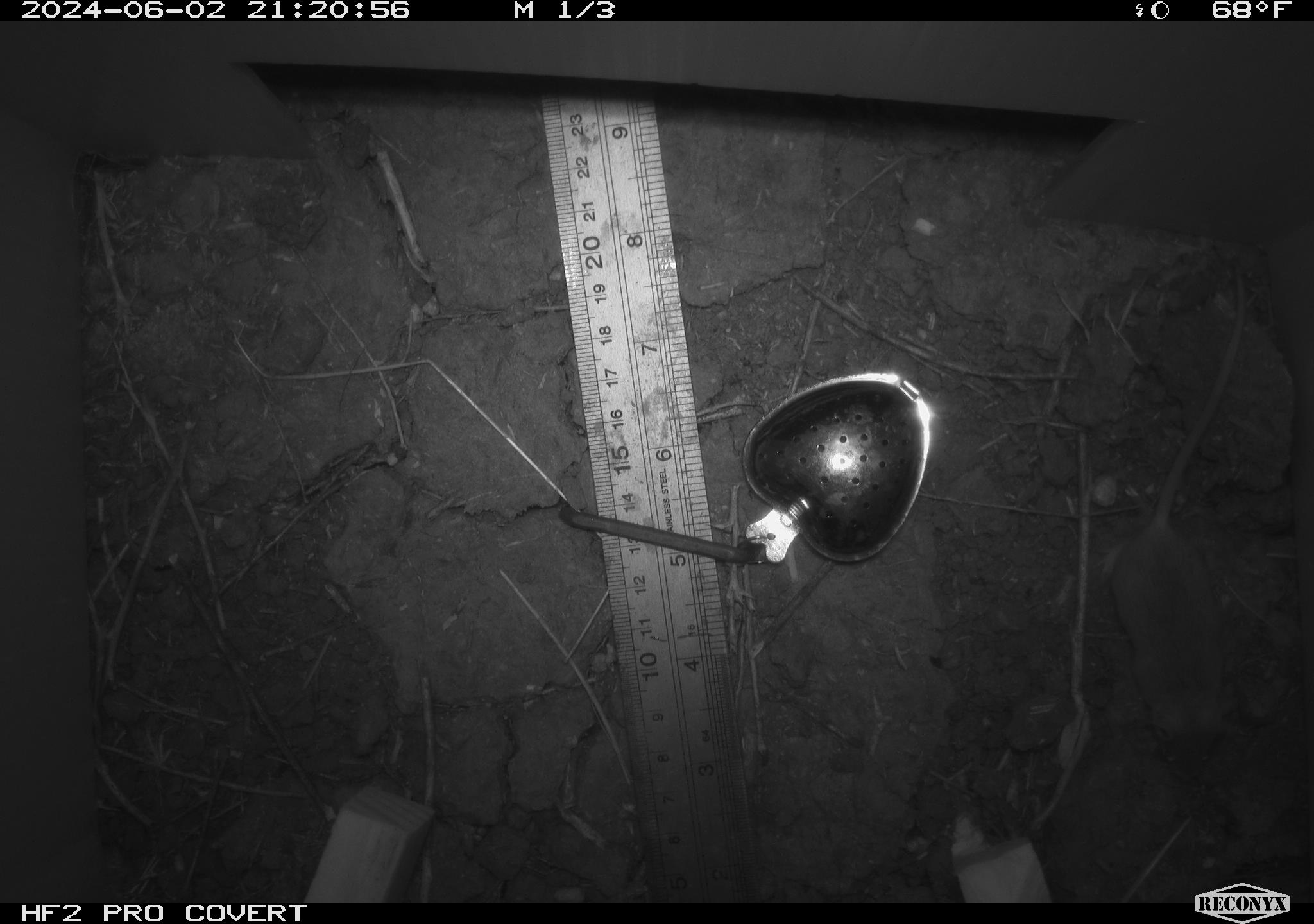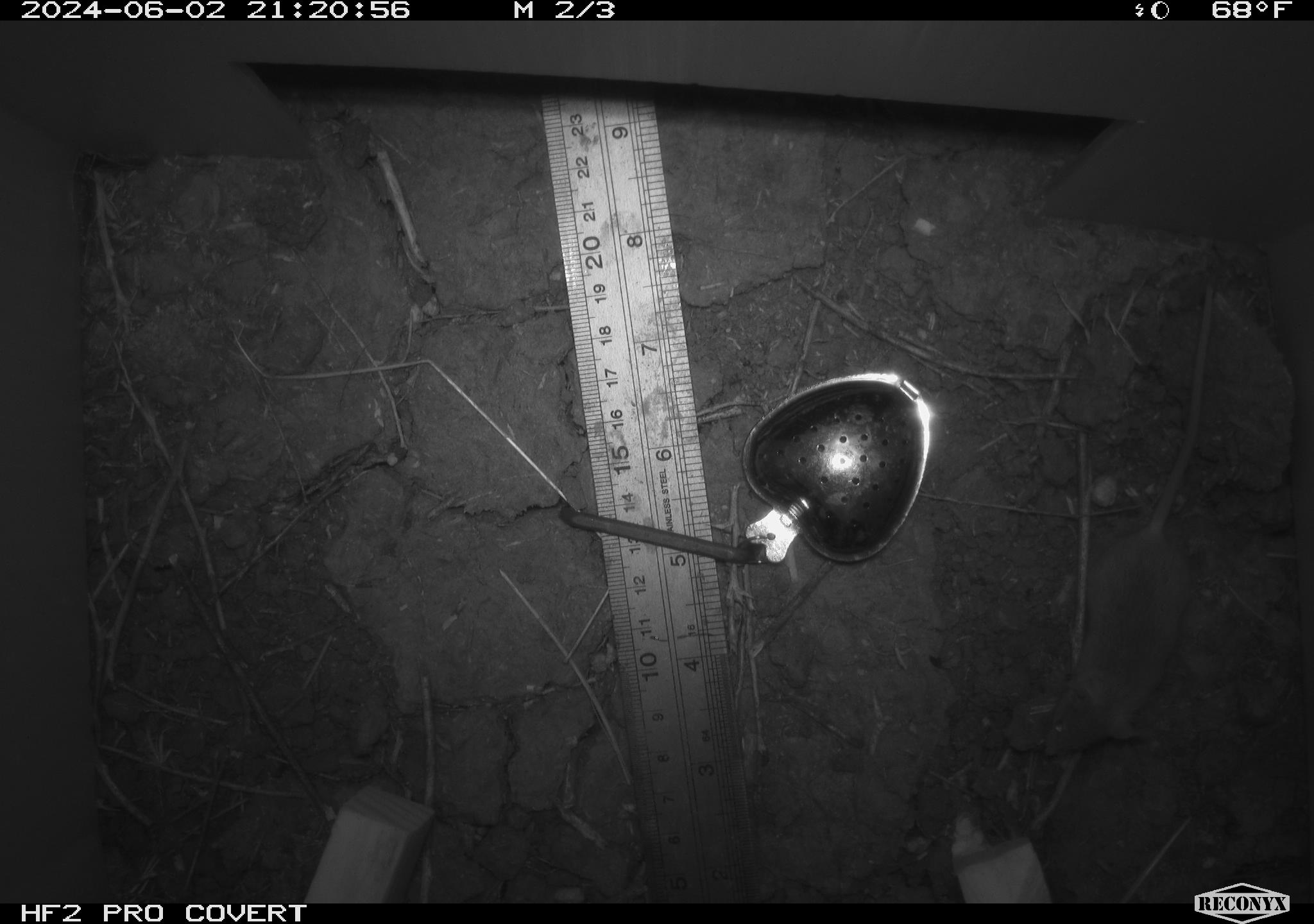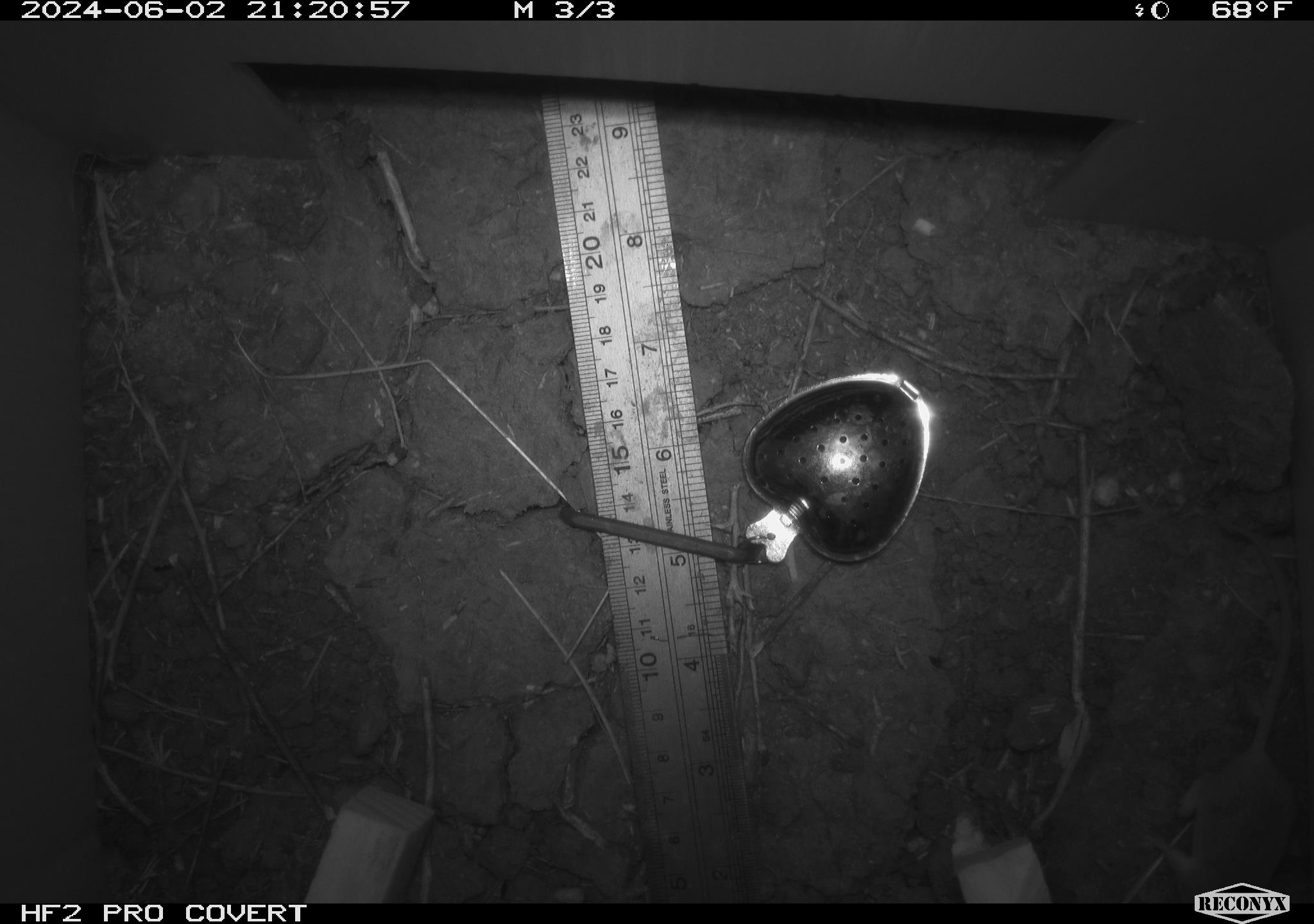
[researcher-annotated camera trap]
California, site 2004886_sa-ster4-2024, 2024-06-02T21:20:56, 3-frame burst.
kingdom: Animalia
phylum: Chordata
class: Mammalia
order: Rodentia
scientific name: Rodentia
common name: mouse species